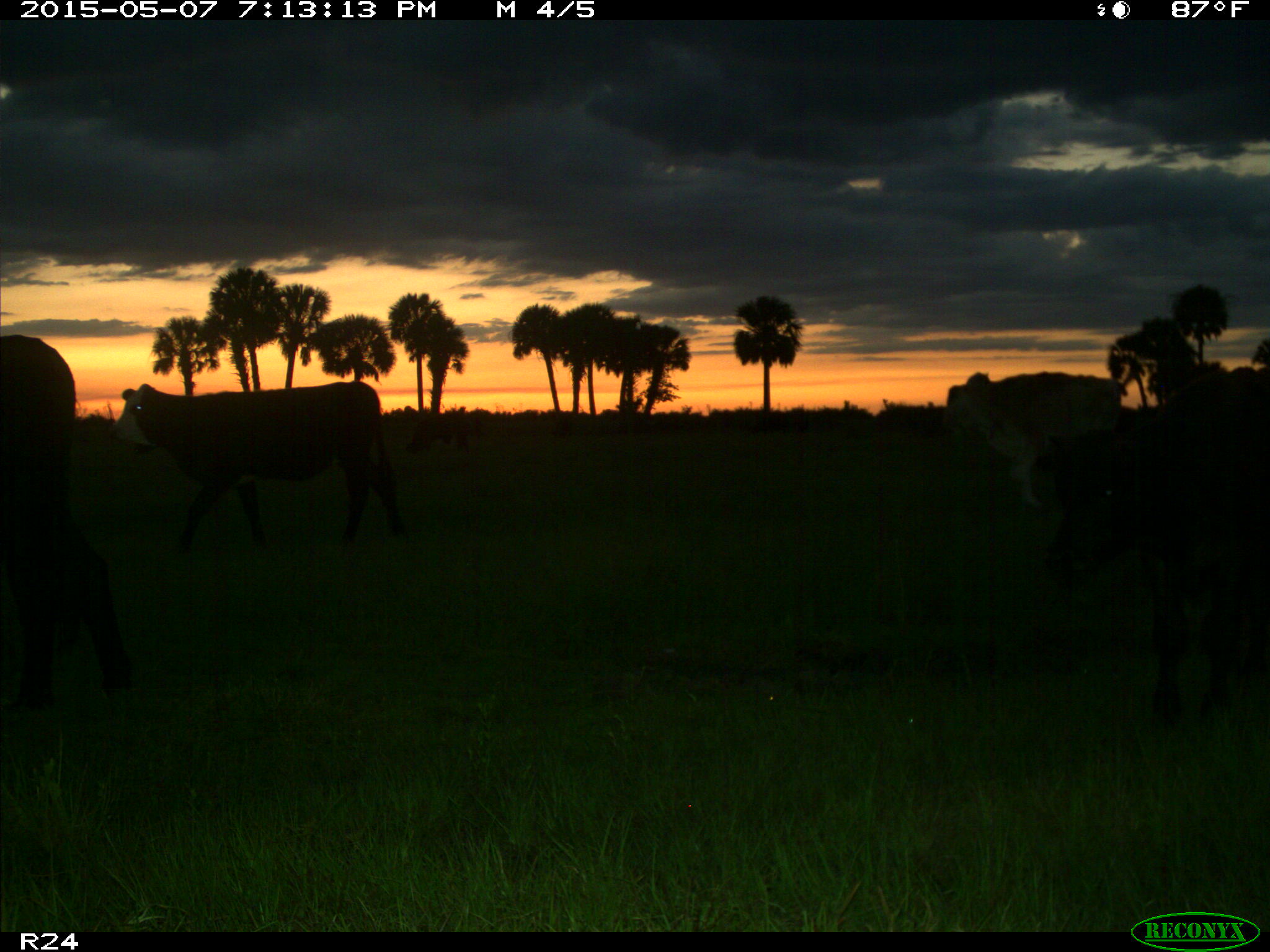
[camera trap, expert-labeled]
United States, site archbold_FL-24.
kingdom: Animalia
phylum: Chordata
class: Mammalia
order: Artiodactyla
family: Bovidae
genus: Bos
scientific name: Bos taurus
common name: domestic cow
Bos taurus (domestic cow).